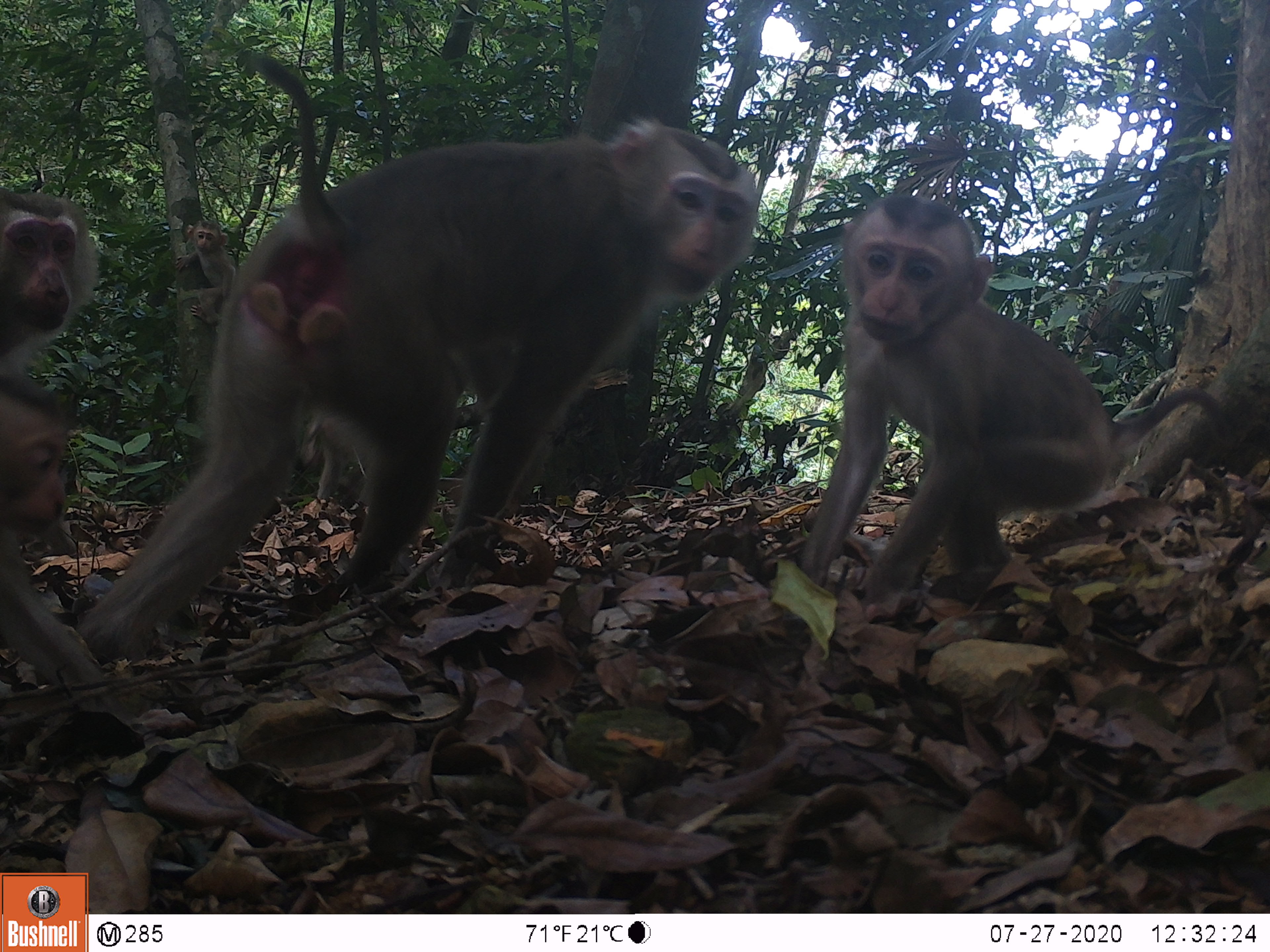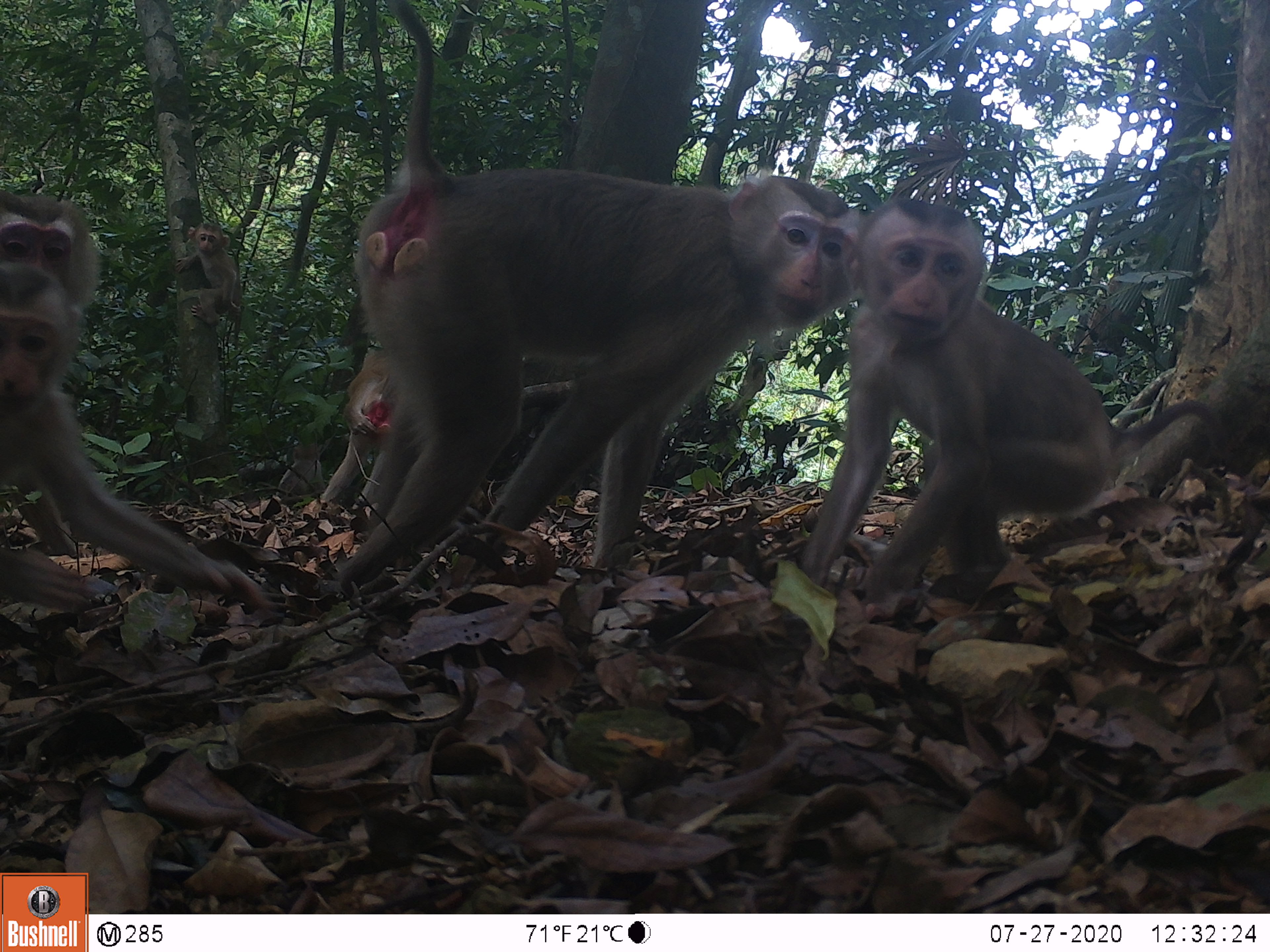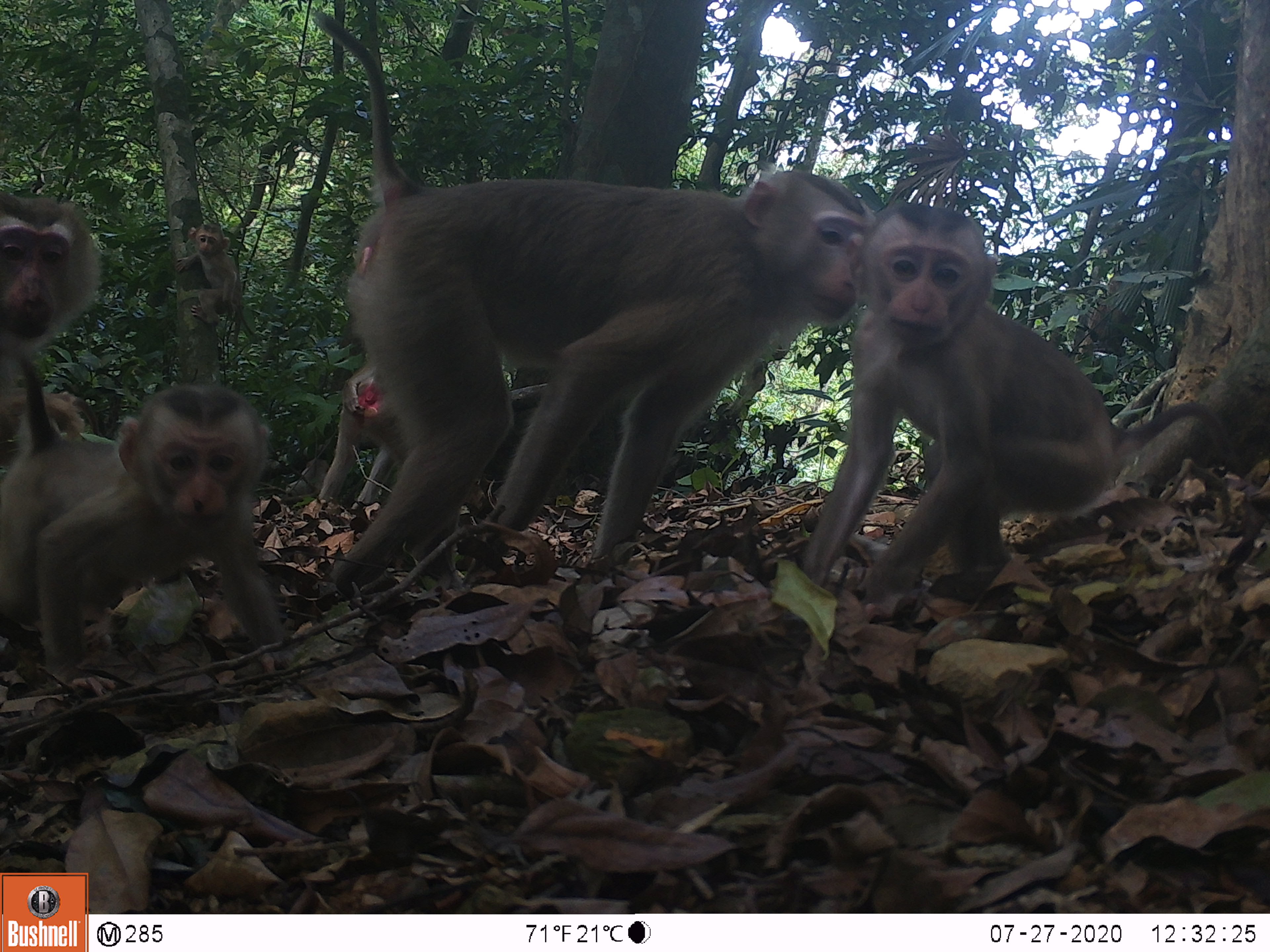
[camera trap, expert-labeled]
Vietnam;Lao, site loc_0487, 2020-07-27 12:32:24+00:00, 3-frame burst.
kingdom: Animalia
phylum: Chordata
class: Mammalia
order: Primates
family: Cercopithecidae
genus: Macaca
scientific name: Macaca nemestrina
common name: pig-tailed macaque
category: pig tailed macaque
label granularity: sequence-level